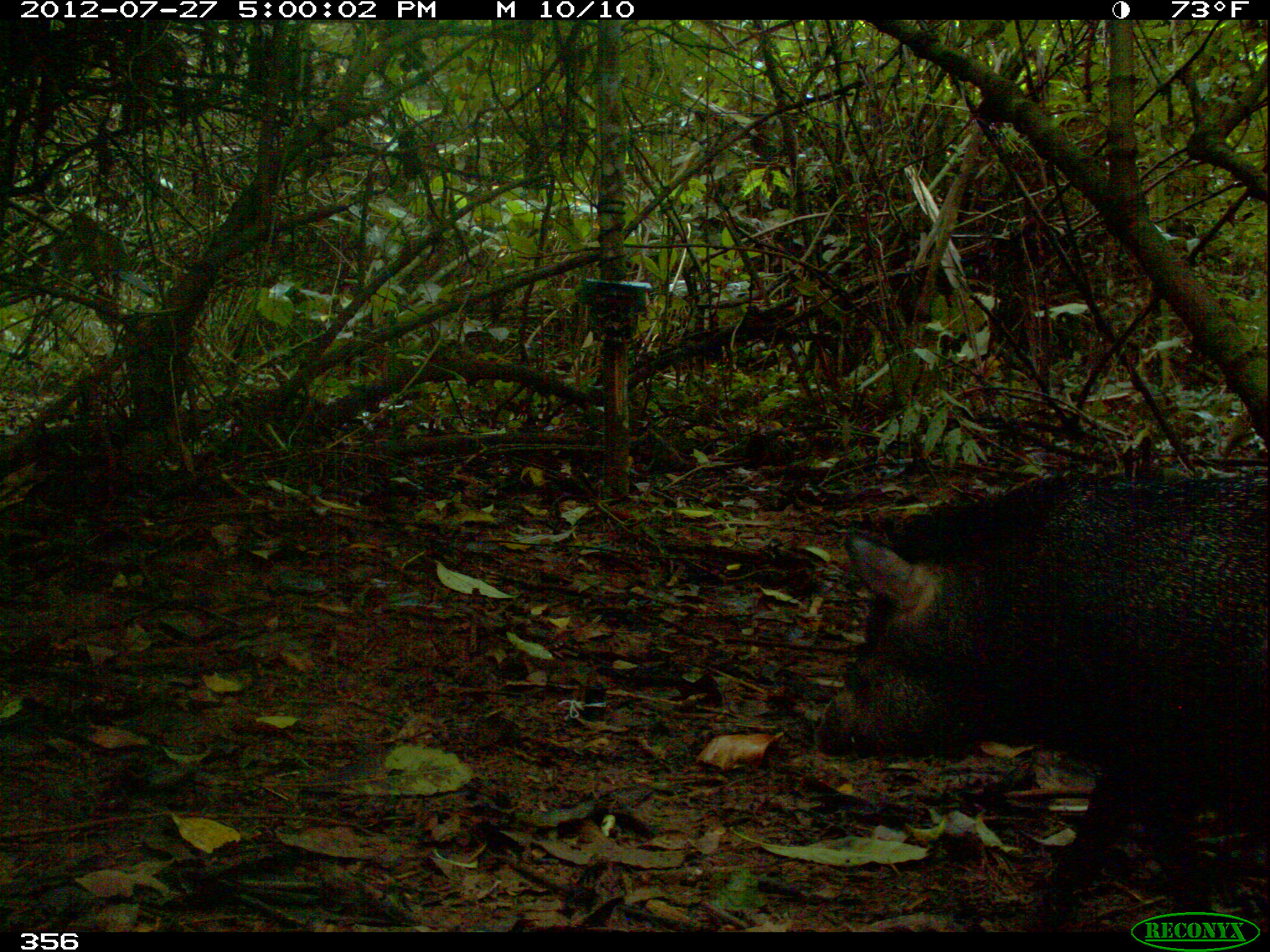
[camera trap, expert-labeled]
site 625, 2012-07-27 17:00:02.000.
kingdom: Animalia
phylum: Chordata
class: Mammalia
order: Artiodactyla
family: Tayassuidae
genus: Pecari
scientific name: Pecari tajacu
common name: collared peccary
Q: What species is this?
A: Pecari tajacu (collared peccary).